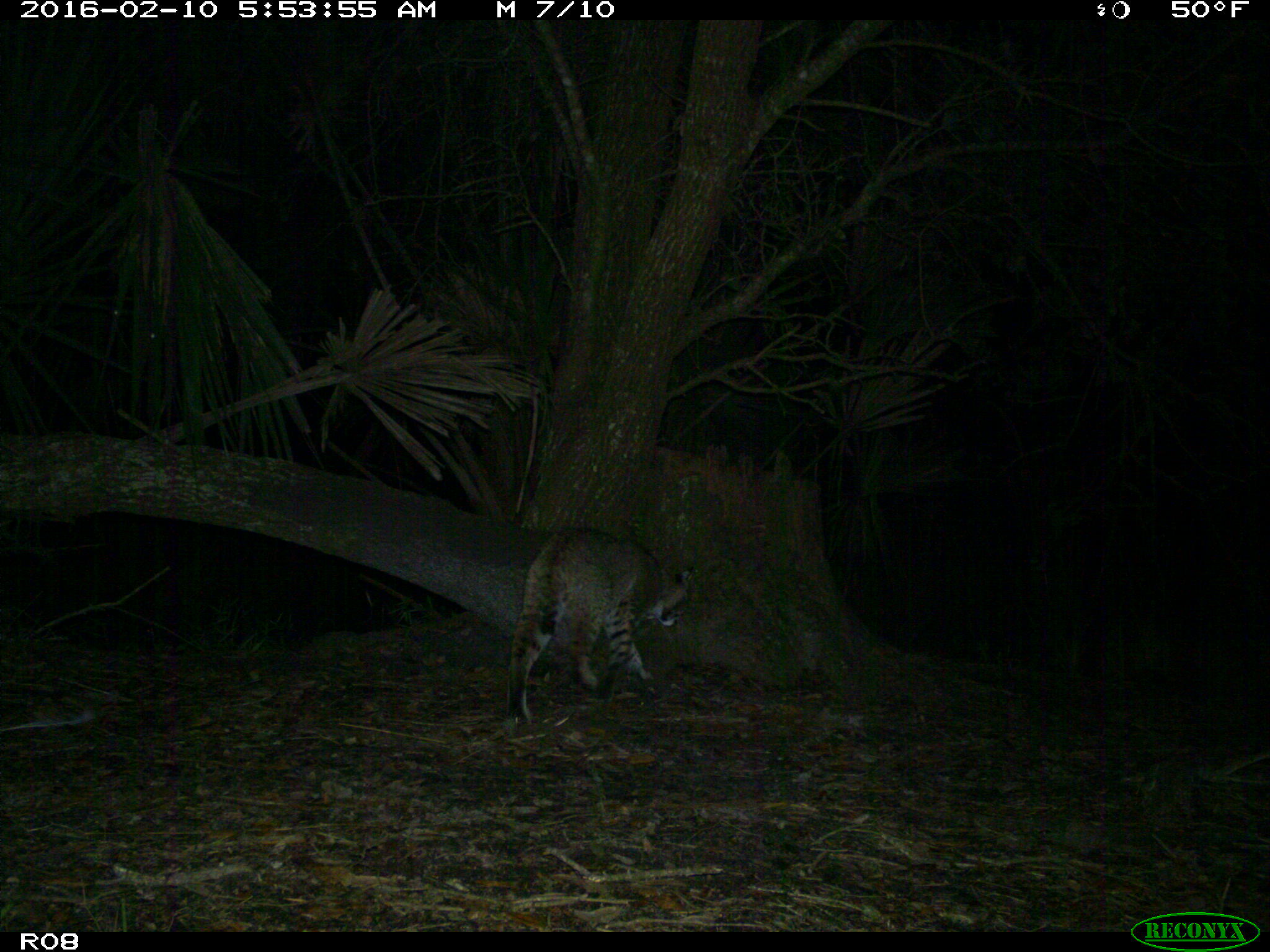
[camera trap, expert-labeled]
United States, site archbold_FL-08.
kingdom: Animalia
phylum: Chordata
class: Mammalia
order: Carnivora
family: Felidae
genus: Lynx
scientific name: Lynx rufus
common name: bobcat